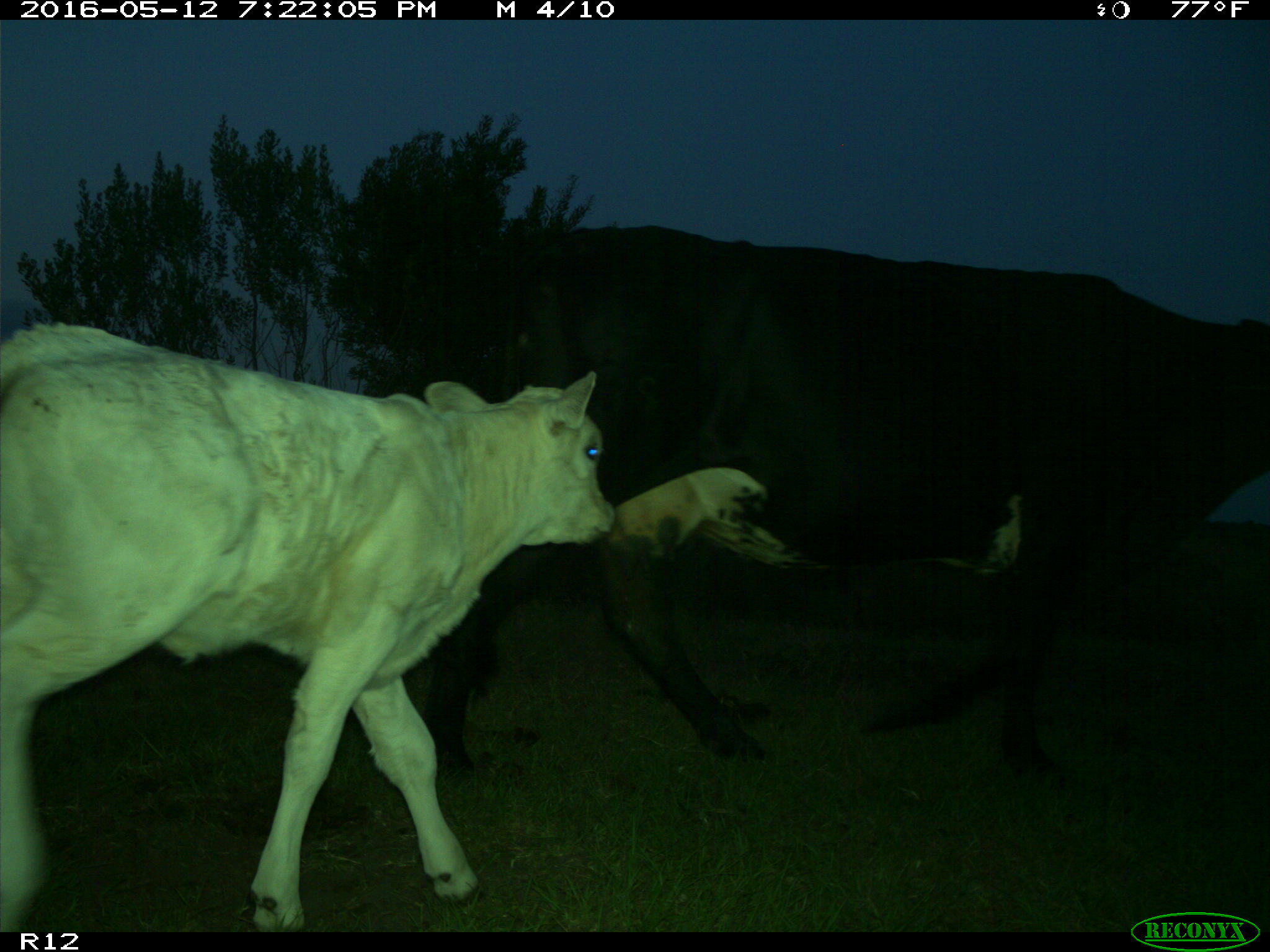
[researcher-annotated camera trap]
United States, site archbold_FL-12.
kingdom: Animalia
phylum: Chordata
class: Mammalia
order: Artiodactyla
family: Bovidae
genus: Bos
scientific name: Bos taurus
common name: domestic cow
Bos taurus (domestic cow).